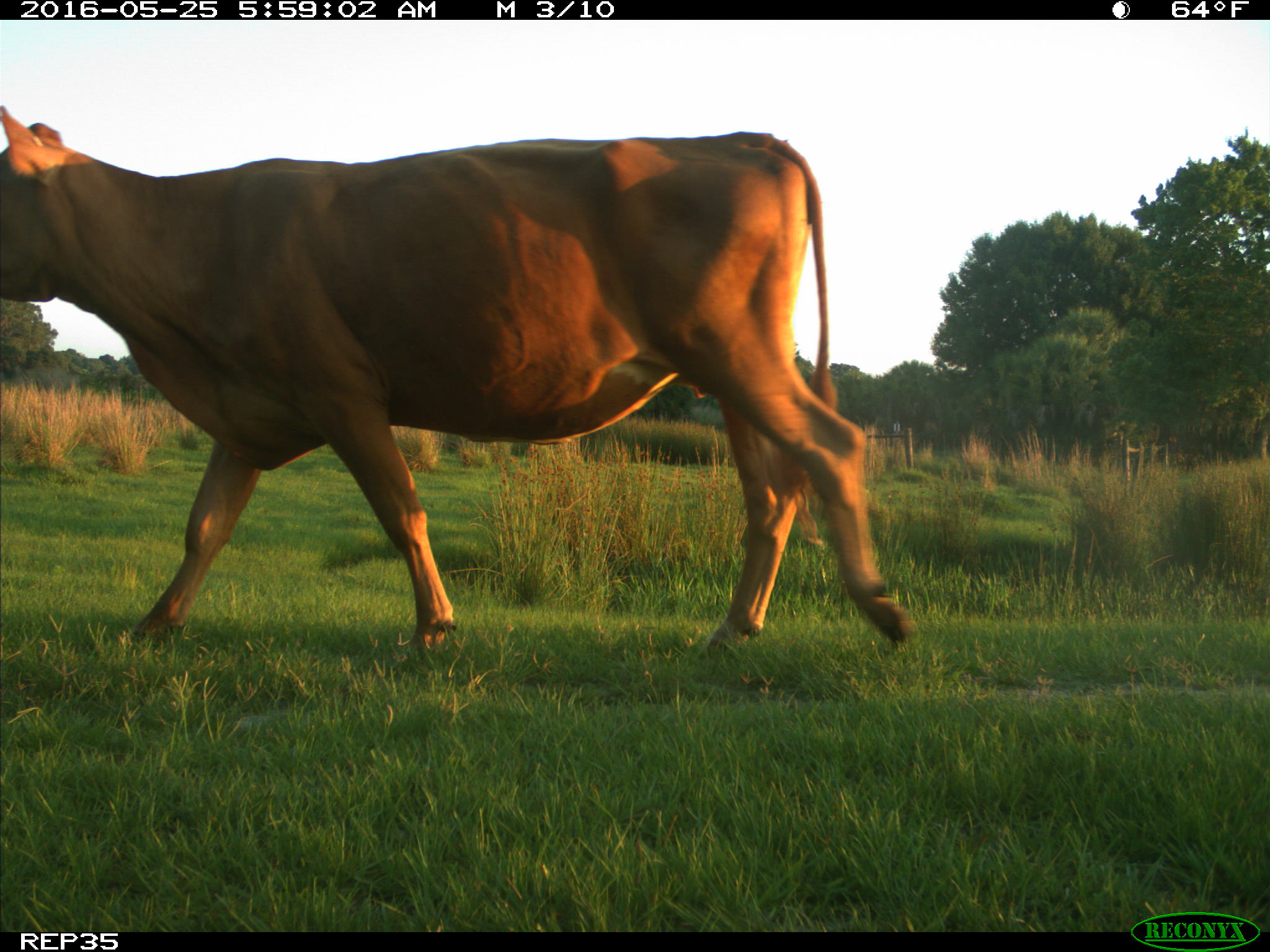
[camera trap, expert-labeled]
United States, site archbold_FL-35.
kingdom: Animalia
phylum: Chordata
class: Mammalia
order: Artiodactyla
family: Bovidae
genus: Bos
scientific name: Bos taurus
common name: domestic cow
Bos taurus (domestic cow).